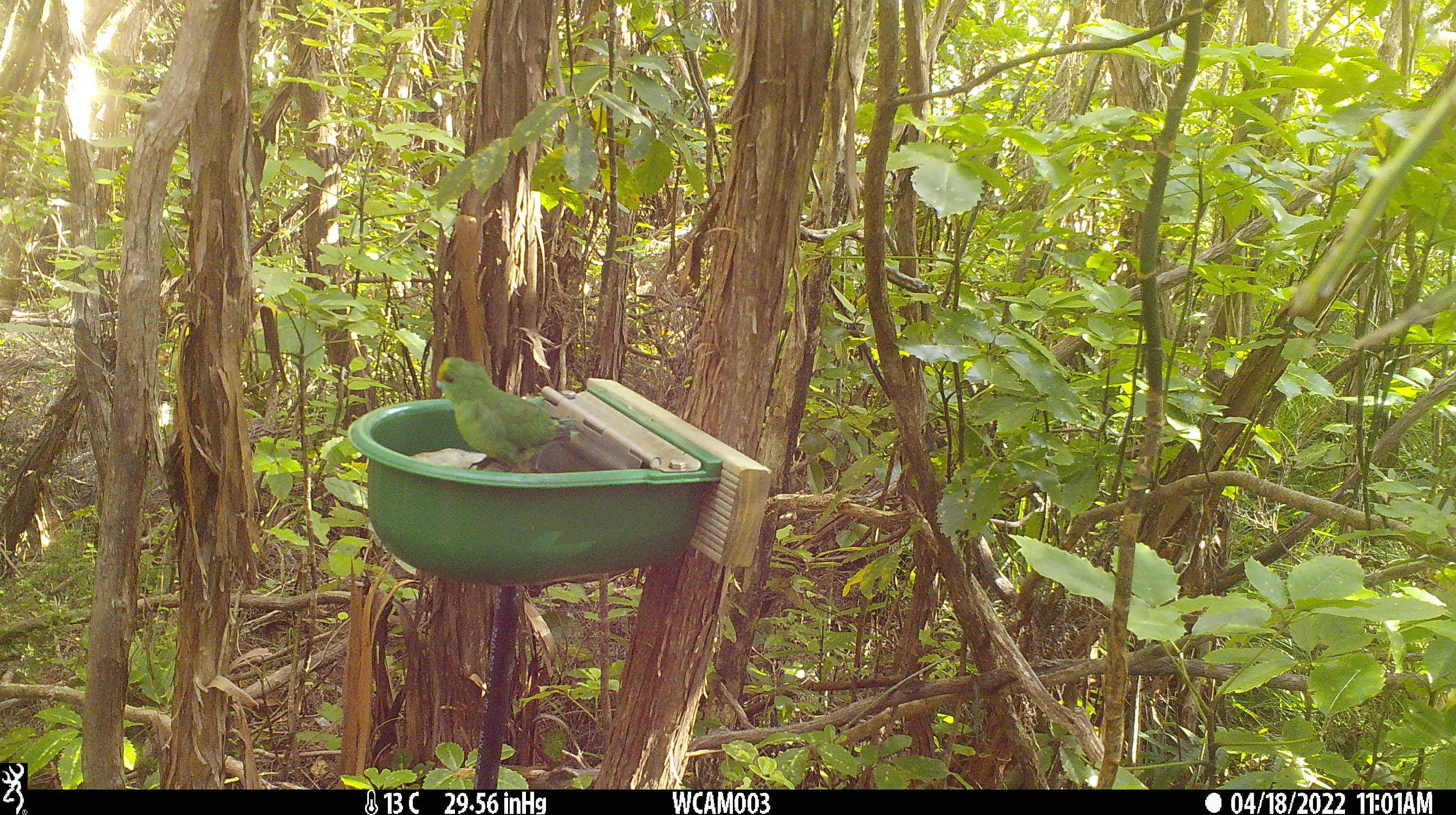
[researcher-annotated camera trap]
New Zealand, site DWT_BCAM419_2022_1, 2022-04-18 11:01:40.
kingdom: Animalia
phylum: Chordata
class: Aves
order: Psittaciformes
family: Psittaculidae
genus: Cyanoramphus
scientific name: Cyanoramphus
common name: parakeet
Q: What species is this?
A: Parakeet (Cyanoramphus).